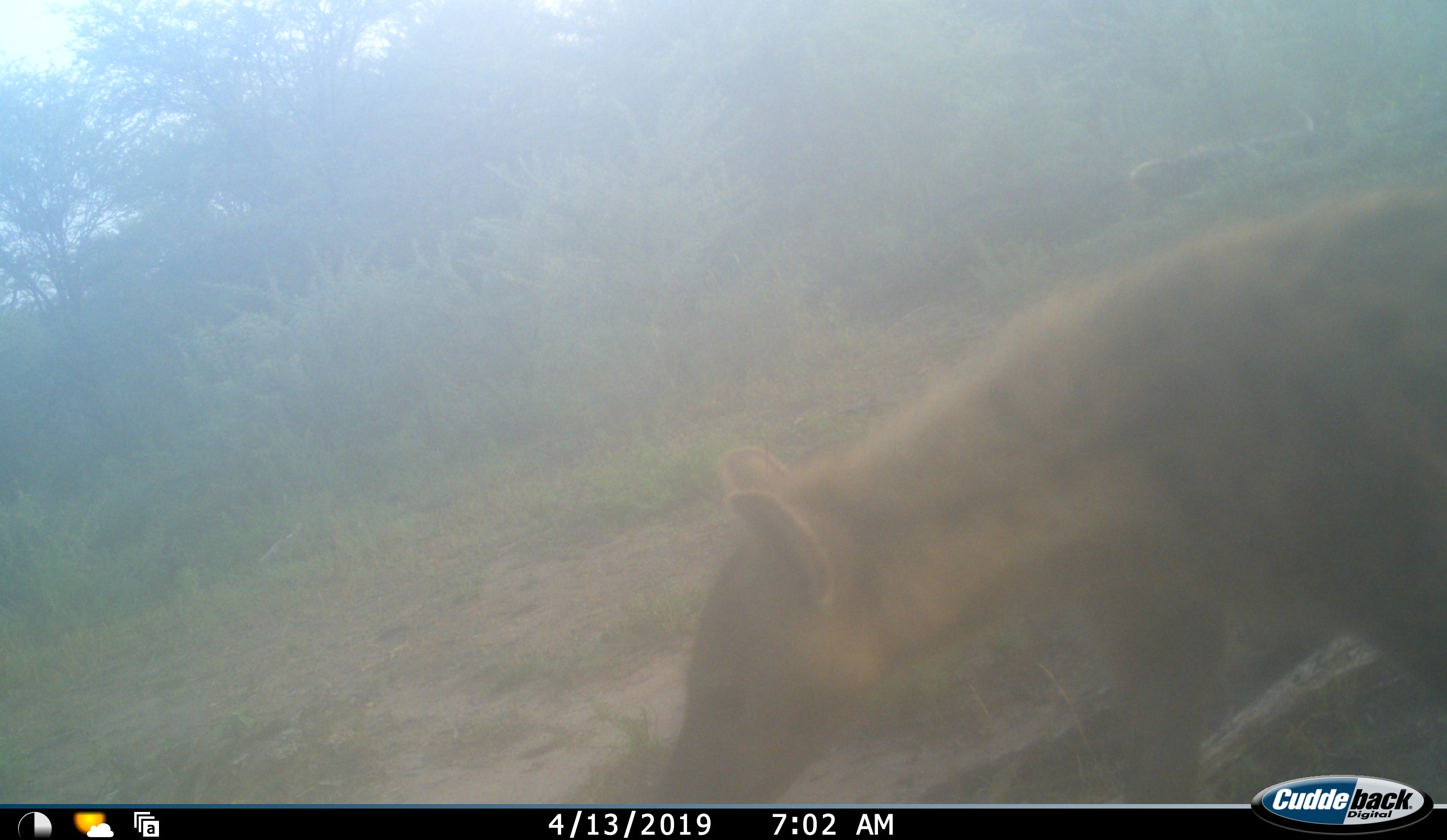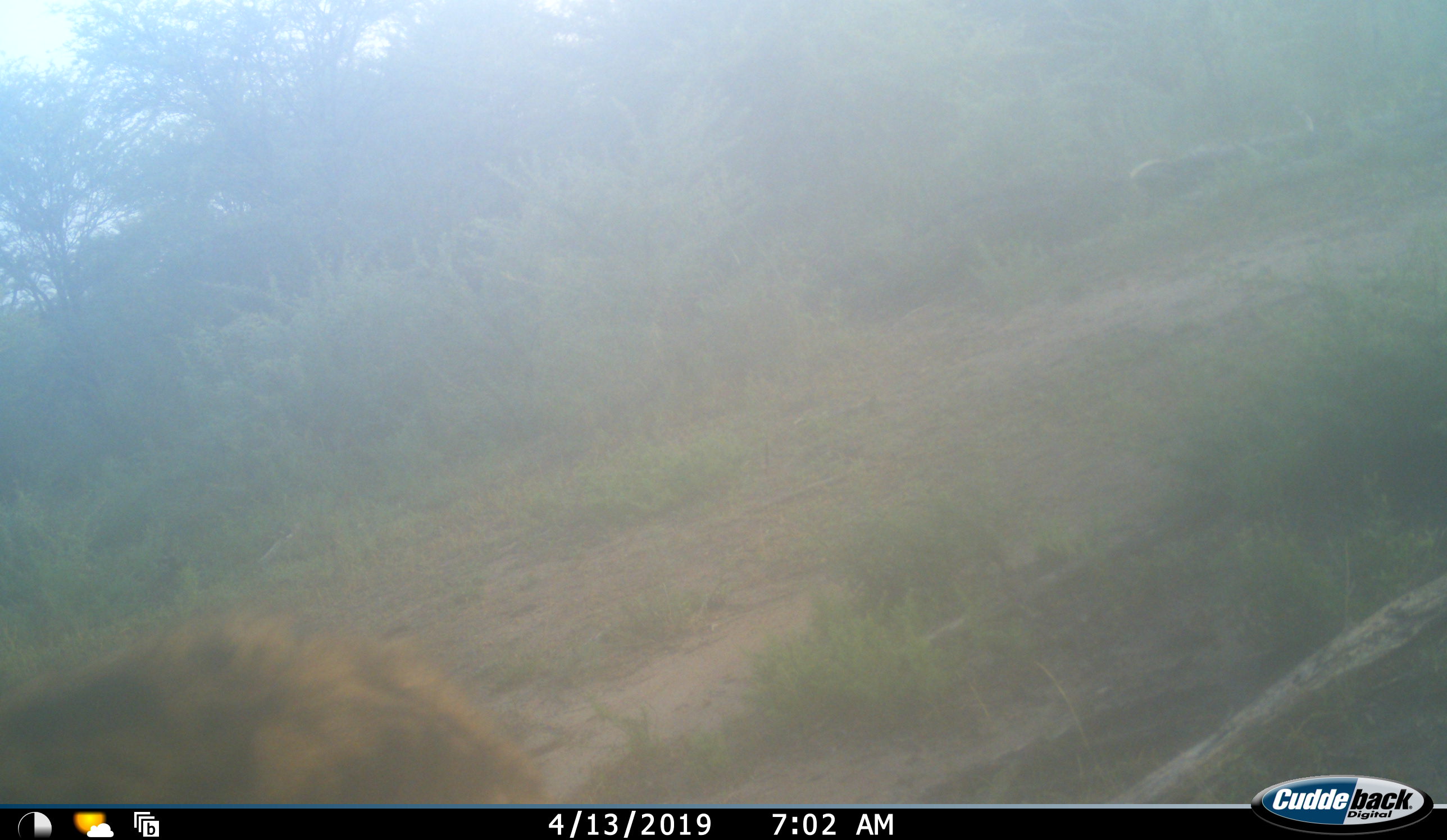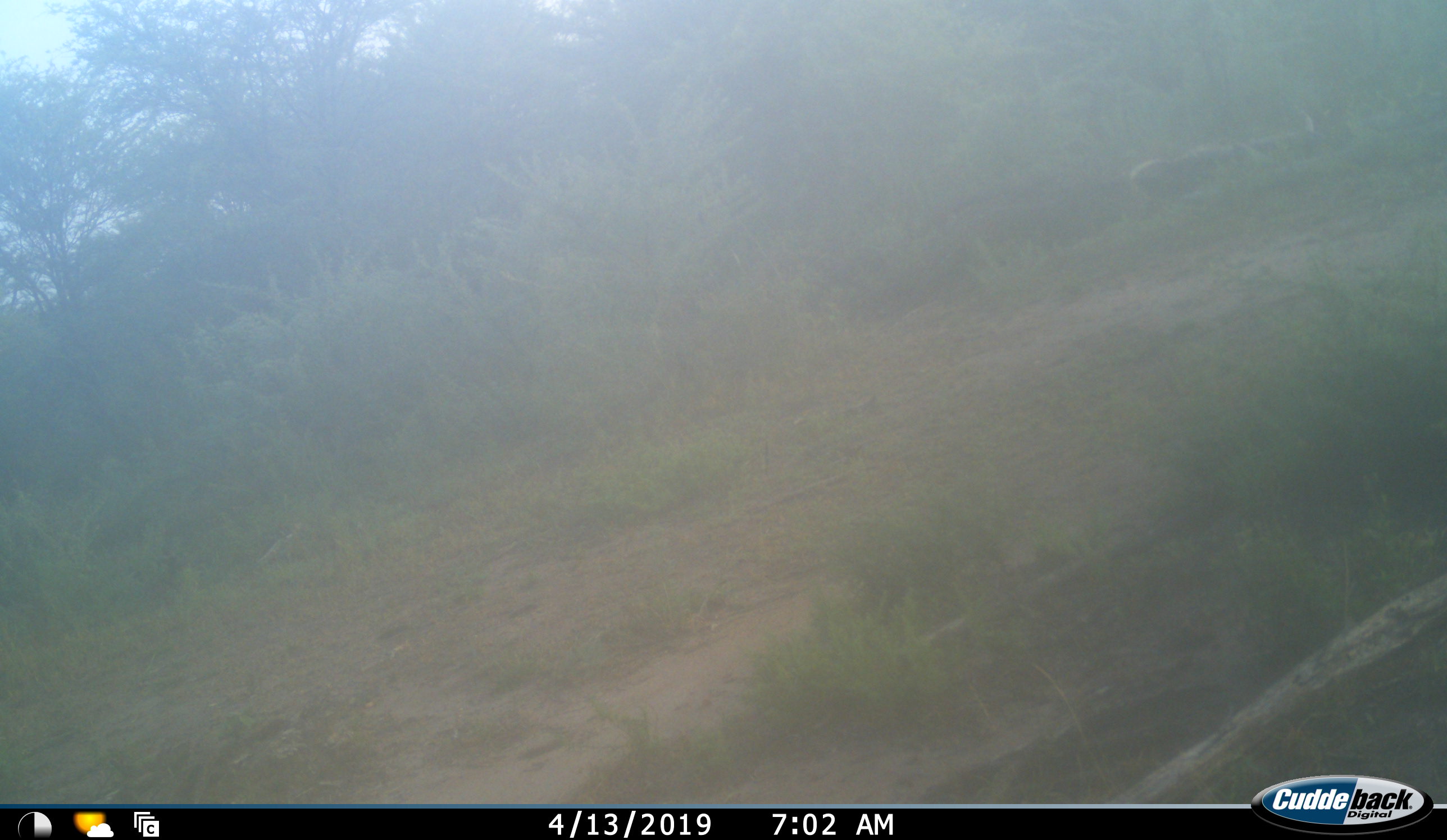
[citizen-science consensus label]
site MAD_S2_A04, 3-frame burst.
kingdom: Animalia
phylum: Chordata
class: Mammalia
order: Carnivora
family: Hyaenidae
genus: Crocuta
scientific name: Crocuta crocuta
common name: spotted hyena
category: hyenaspotted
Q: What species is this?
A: Hyenaspotted (spotted hyena) (Crocuta crocuta).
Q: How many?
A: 1.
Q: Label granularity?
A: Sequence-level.